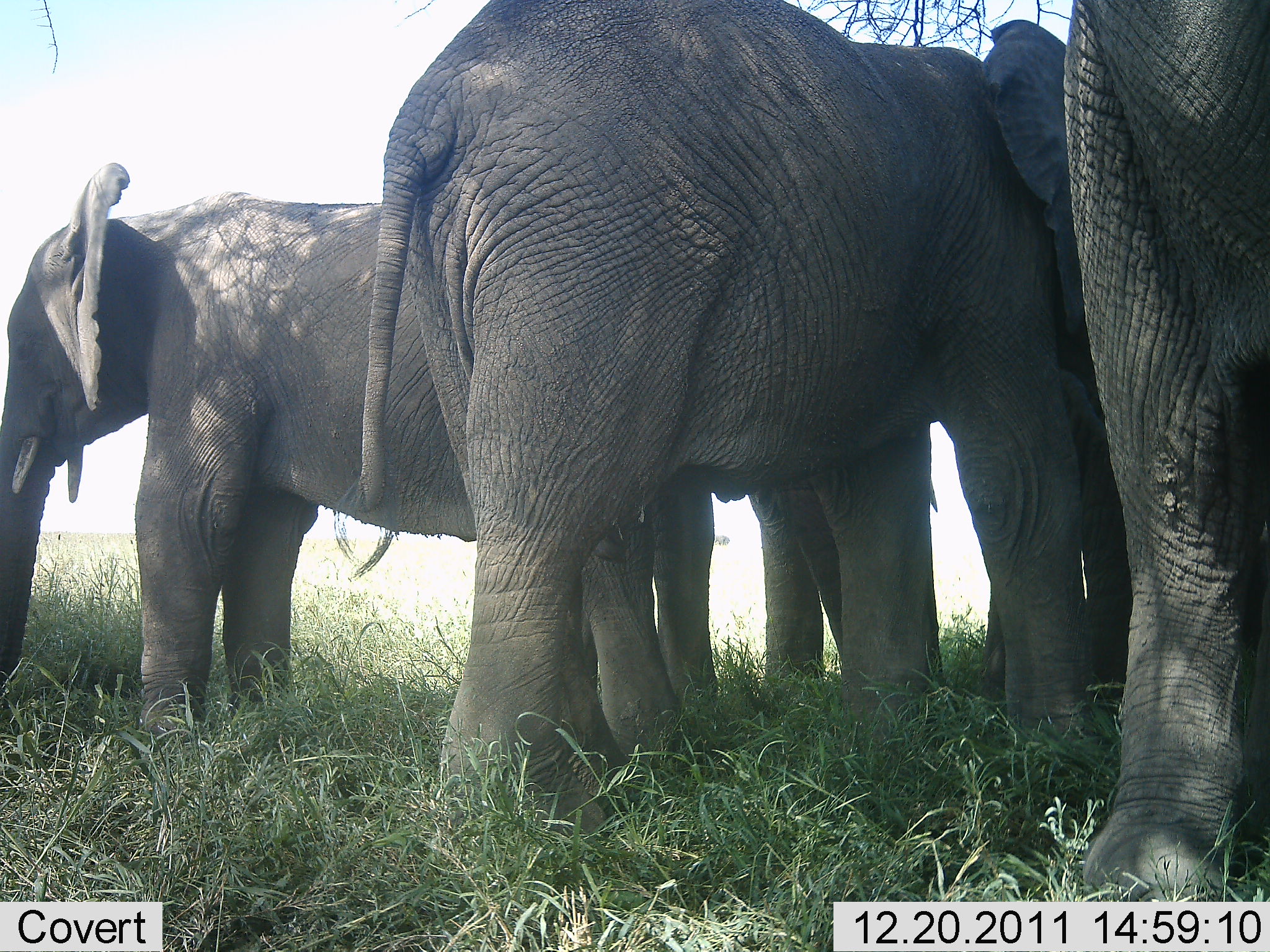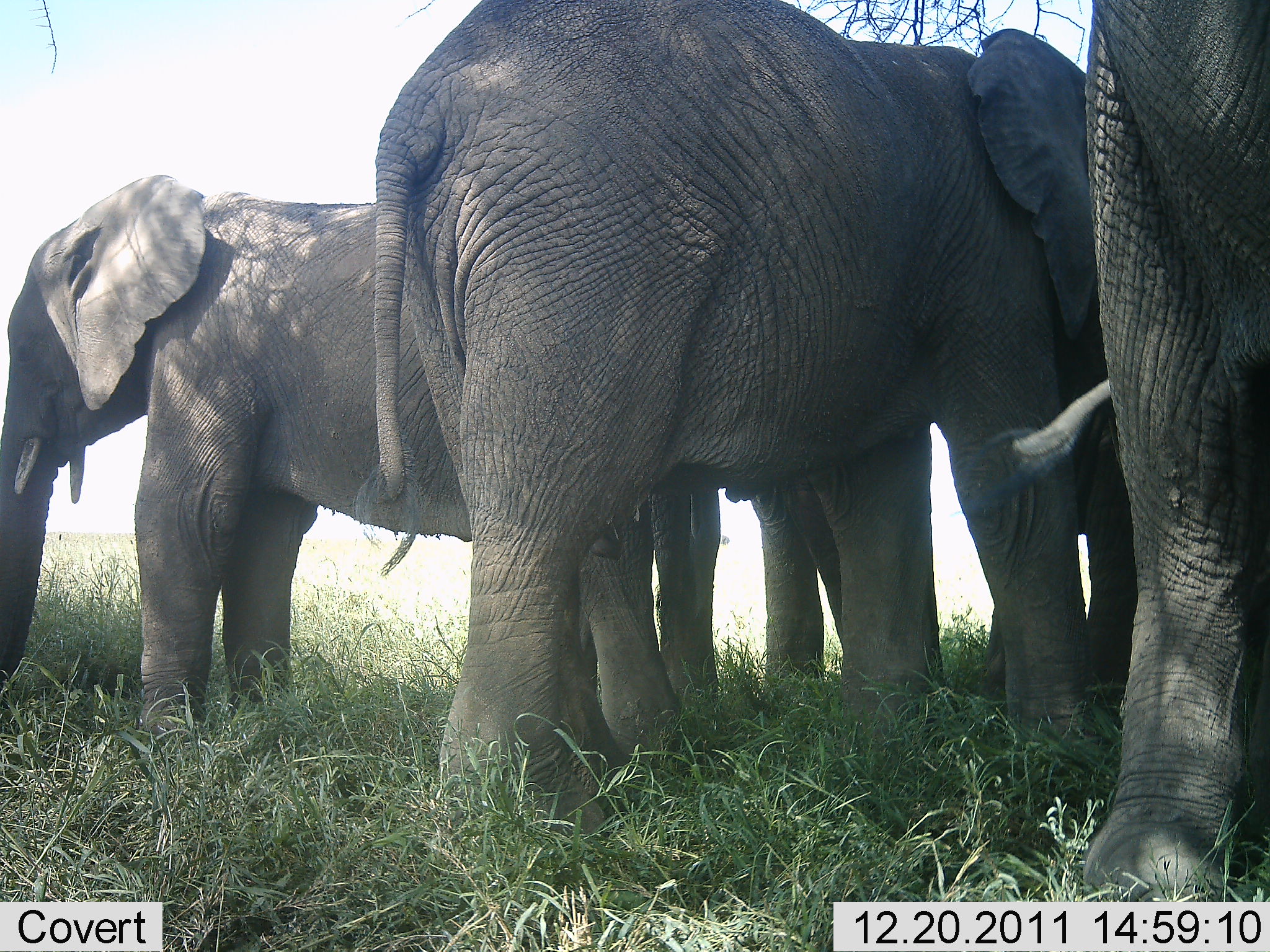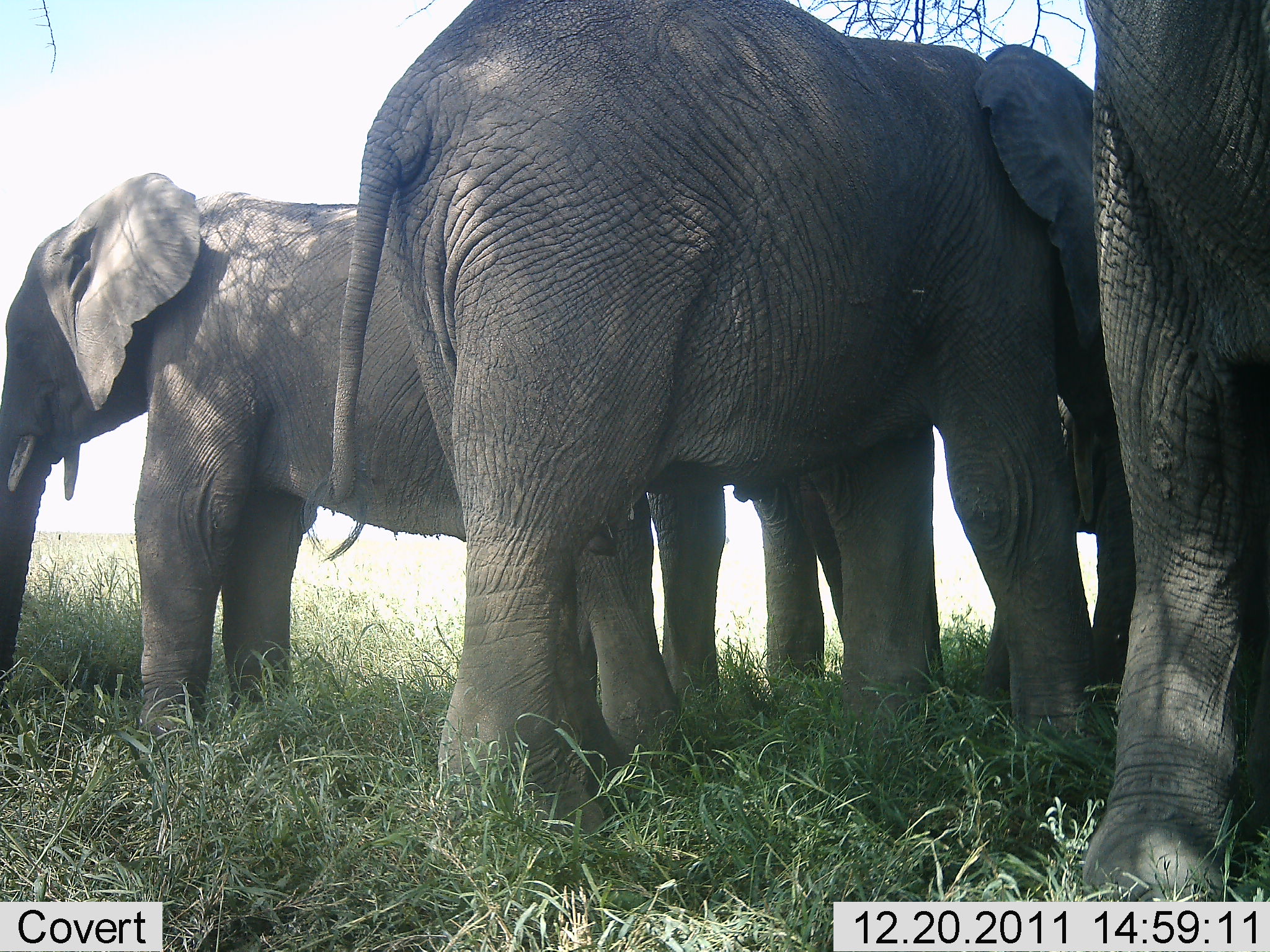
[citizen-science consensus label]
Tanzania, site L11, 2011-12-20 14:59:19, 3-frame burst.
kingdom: Animalia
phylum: Chordata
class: Mammalia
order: Proboscidea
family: Elephantidae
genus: Loxodonta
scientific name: Loxodonta africana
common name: african bush elephant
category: elephant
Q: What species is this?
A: Elephant (african bush elephant) (Loxodonta africana).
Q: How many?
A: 4.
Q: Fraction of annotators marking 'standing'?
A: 100%.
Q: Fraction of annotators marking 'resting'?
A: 0%.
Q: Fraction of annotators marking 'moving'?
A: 10%.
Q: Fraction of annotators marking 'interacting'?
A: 20%.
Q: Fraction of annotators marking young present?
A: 10%.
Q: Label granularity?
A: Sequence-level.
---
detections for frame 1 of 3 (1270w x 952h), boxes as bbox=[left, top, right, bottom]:
animal: bbox=[355, 0, 1115, 837]; bbox=[0, 159, 727, 763]; bbox=[1062, 2, 1269, 902]; bbox=[745, 474, 1008, 751]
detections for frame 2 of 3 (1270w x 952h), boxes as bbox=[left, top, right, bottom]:
animal: bbox=[370, 0, 1136, 834]; bbox=[0, 173, 712, 768]; bbox=[1011, 2, 1269, 902]; bbox=[655, 458, 844, 746]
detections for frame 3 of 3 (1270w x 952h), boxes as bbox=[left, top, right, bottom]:
animal: bbox=[328, 0, 1110, 845]; bbox=[2, 172, 698, 782]; bbox=[1077, 0, 1269, 902]; bbox=[654, 458, 1028, 735]